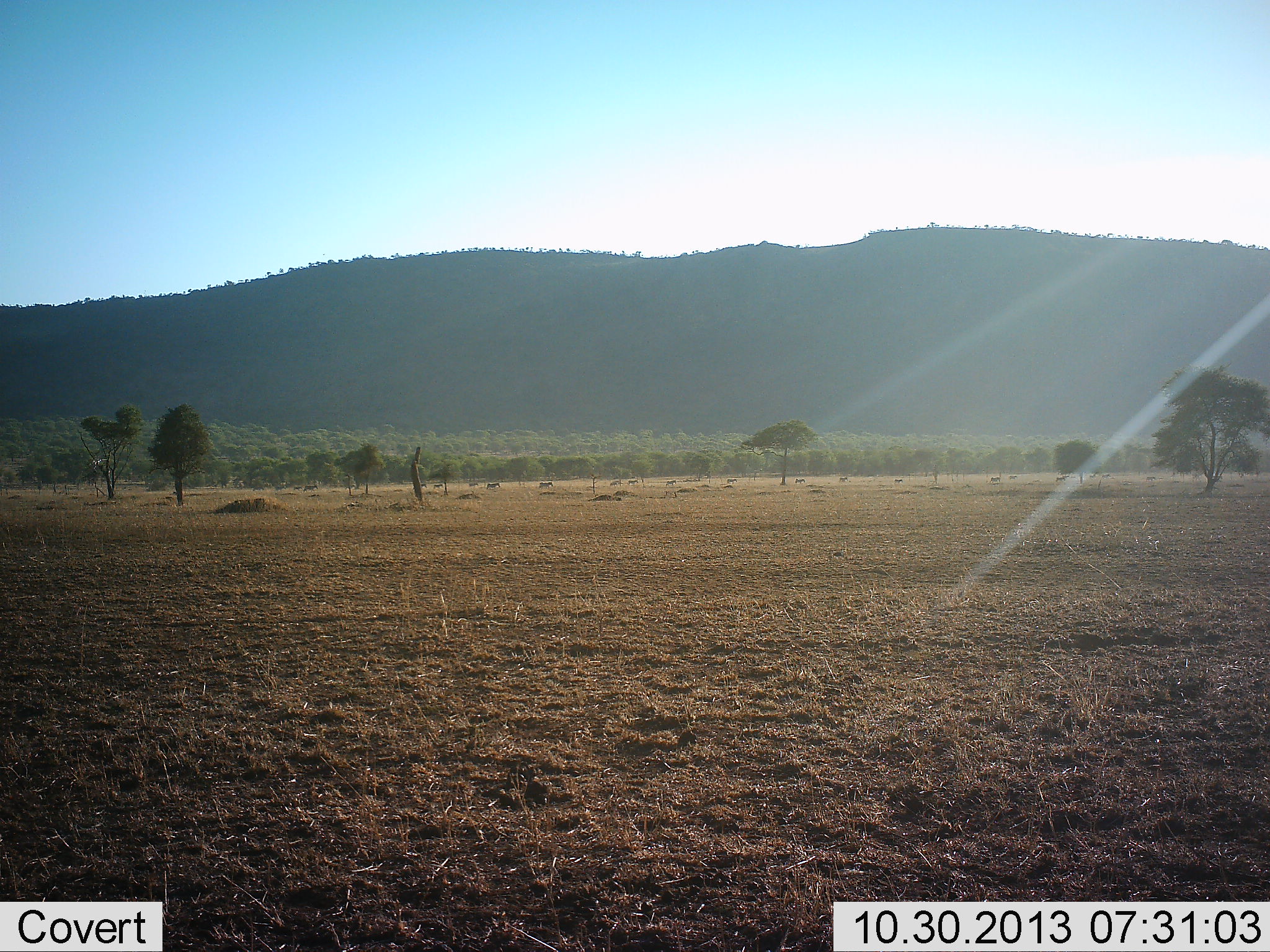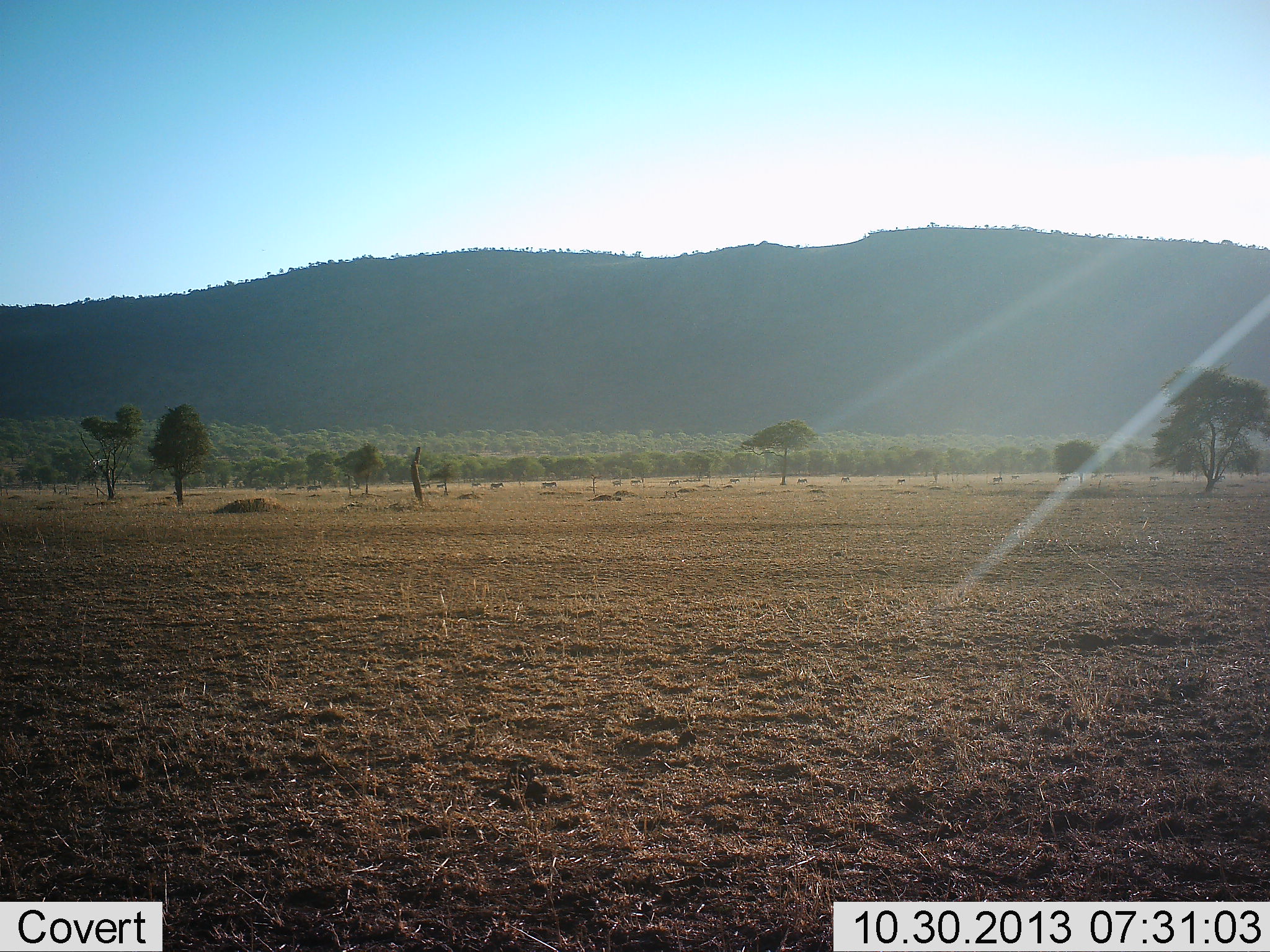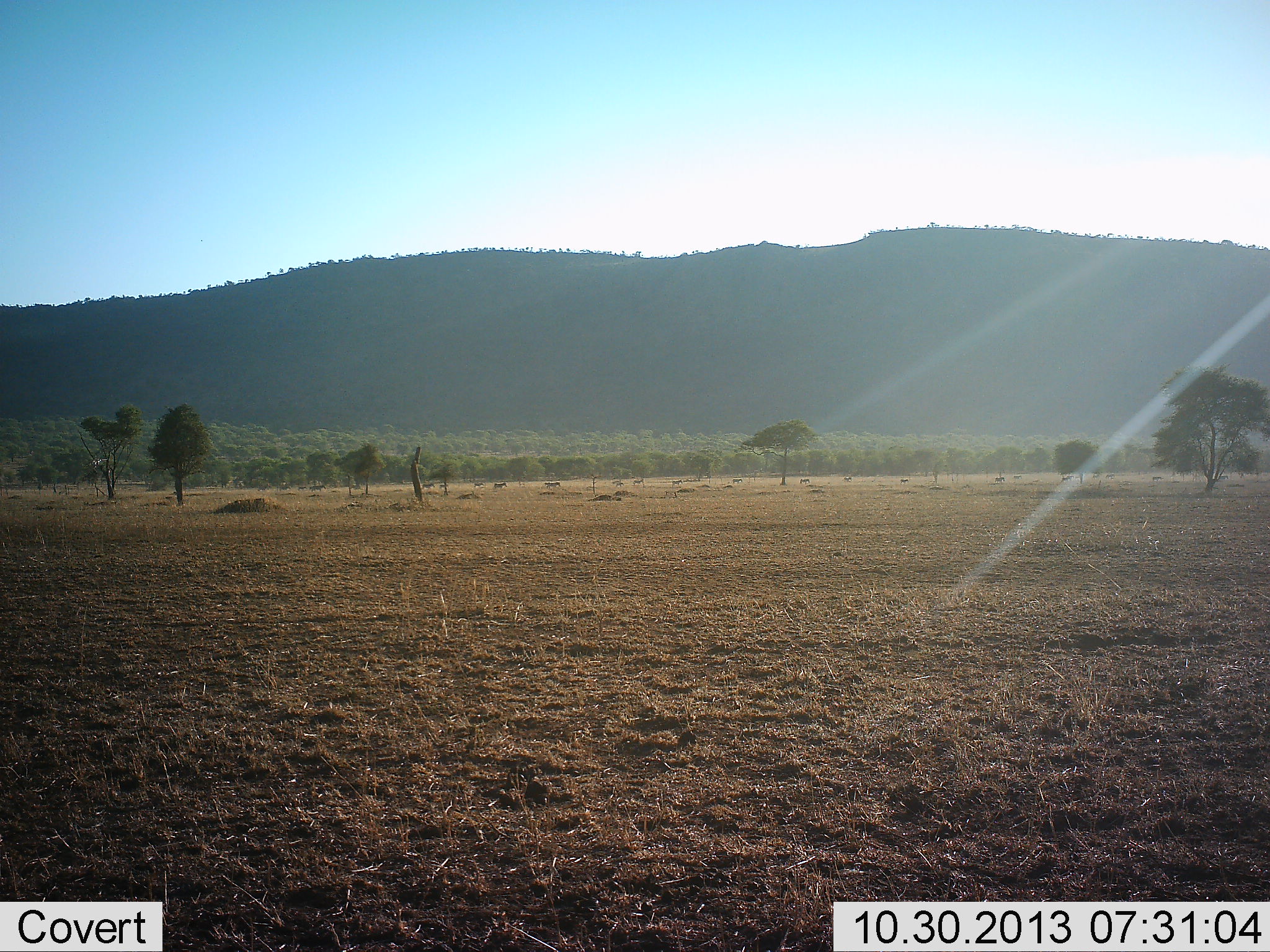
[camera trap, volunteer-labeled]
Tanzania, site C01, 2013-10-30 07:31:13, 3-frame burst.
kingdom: Animalia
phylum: Chordata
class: Mammalia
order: Perissodactyla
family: Equidae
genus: Equus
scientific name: Equus quagga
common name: plains zebra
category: zebra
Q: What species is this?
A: Zebra (plains zebra) (Equus quagga).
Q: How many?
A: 11-50.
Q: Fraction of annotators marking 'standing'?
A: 0%.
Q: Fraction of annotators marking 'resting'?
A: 0%.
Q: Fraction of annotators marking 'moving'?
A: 88%.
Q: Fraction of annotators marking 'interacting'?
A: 12%.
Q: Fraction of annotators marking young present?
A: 0%.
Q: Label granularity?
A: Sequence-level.